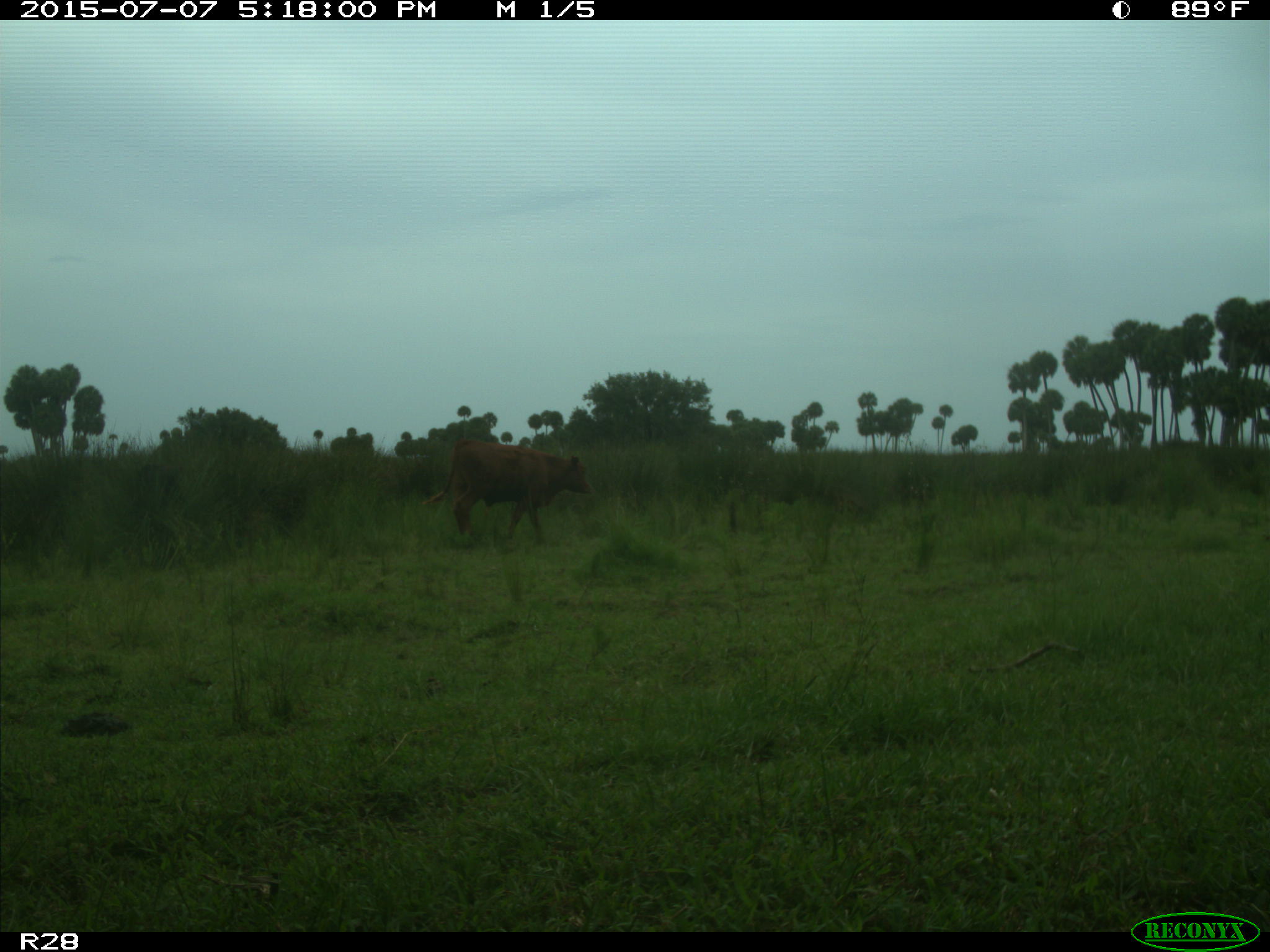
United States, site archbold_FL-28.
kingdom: Animalia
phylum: Chordata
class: Mammalia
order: Artiodactyla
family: Bovidae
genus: Bos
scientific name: Bos taurus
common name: domestic cow